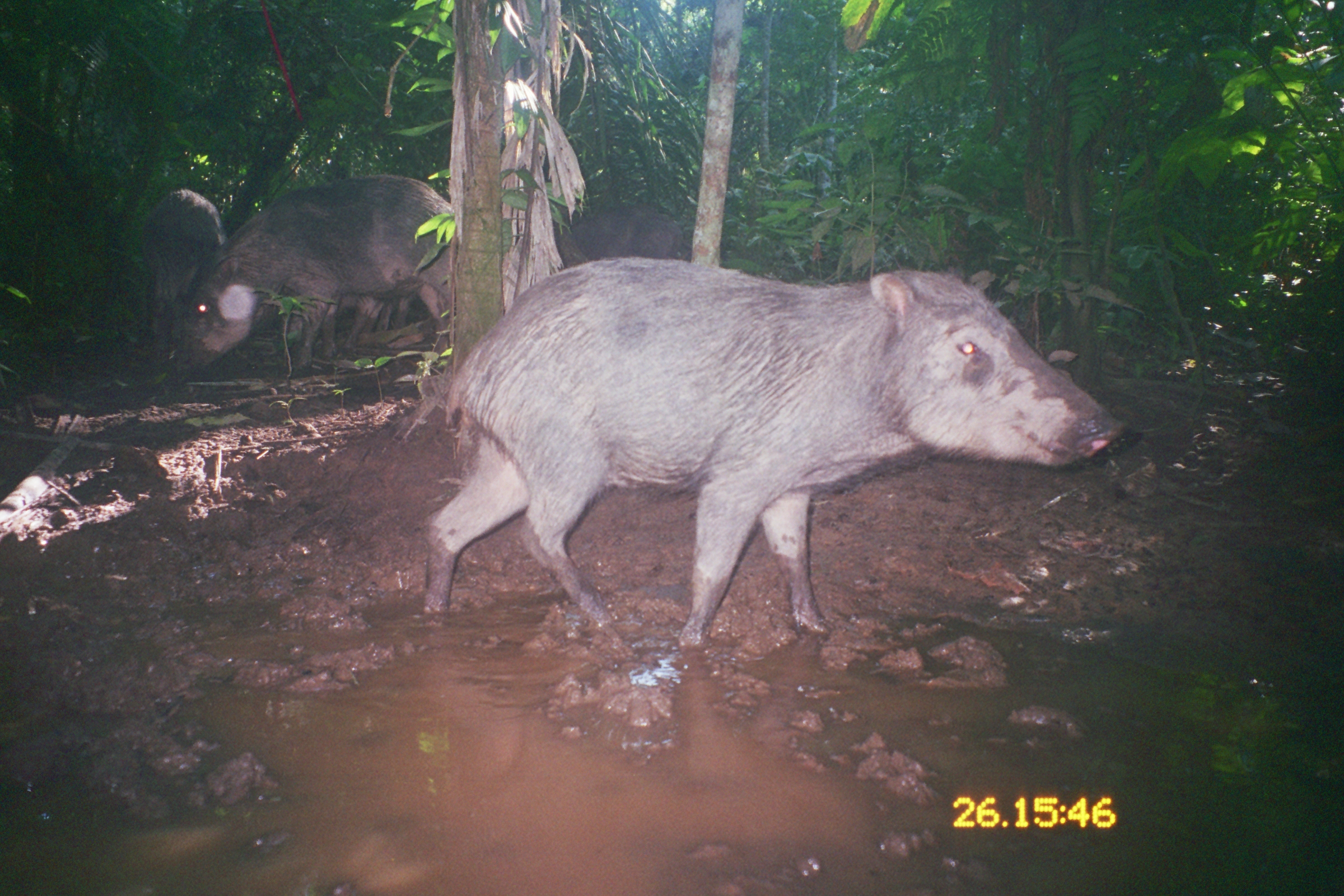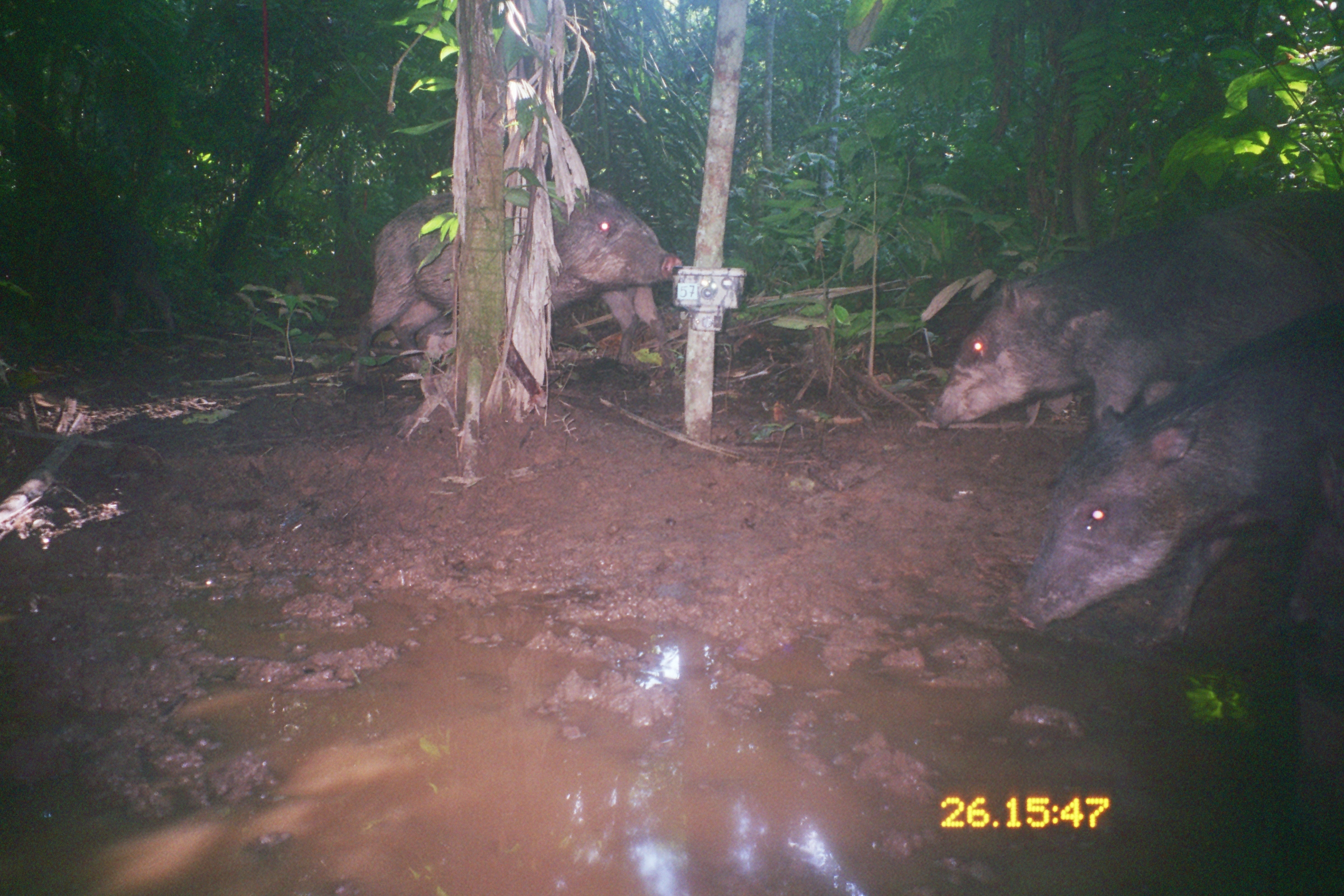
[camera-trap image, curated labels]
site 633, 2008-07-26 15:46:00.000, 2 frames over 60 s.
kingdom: Animalia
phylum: Chordata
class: Mammalia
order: Artiodactyla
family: Tayassuidae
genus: Tayassu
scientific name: Tayassu pecari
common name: white-lipped peccary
Tayassu pecari (white-lipped peccary).